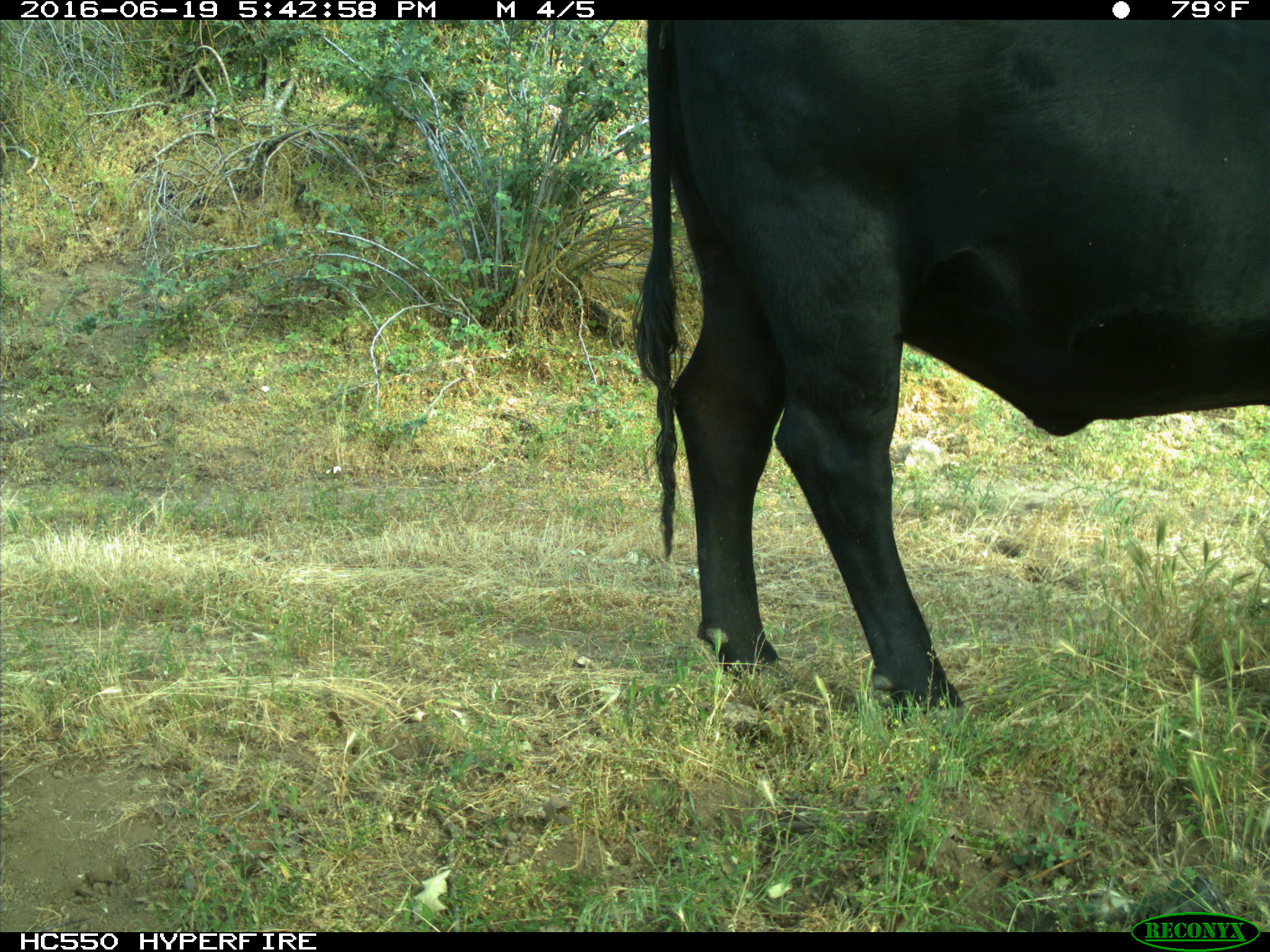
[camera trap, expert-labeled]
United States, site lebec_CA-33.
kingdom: Animalia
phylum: Chordata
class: Mammalia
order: Artiodactyla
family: Bovidae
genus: Bos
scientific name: Bos taurus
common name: domestic cow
Bos taurus (domestic cow).